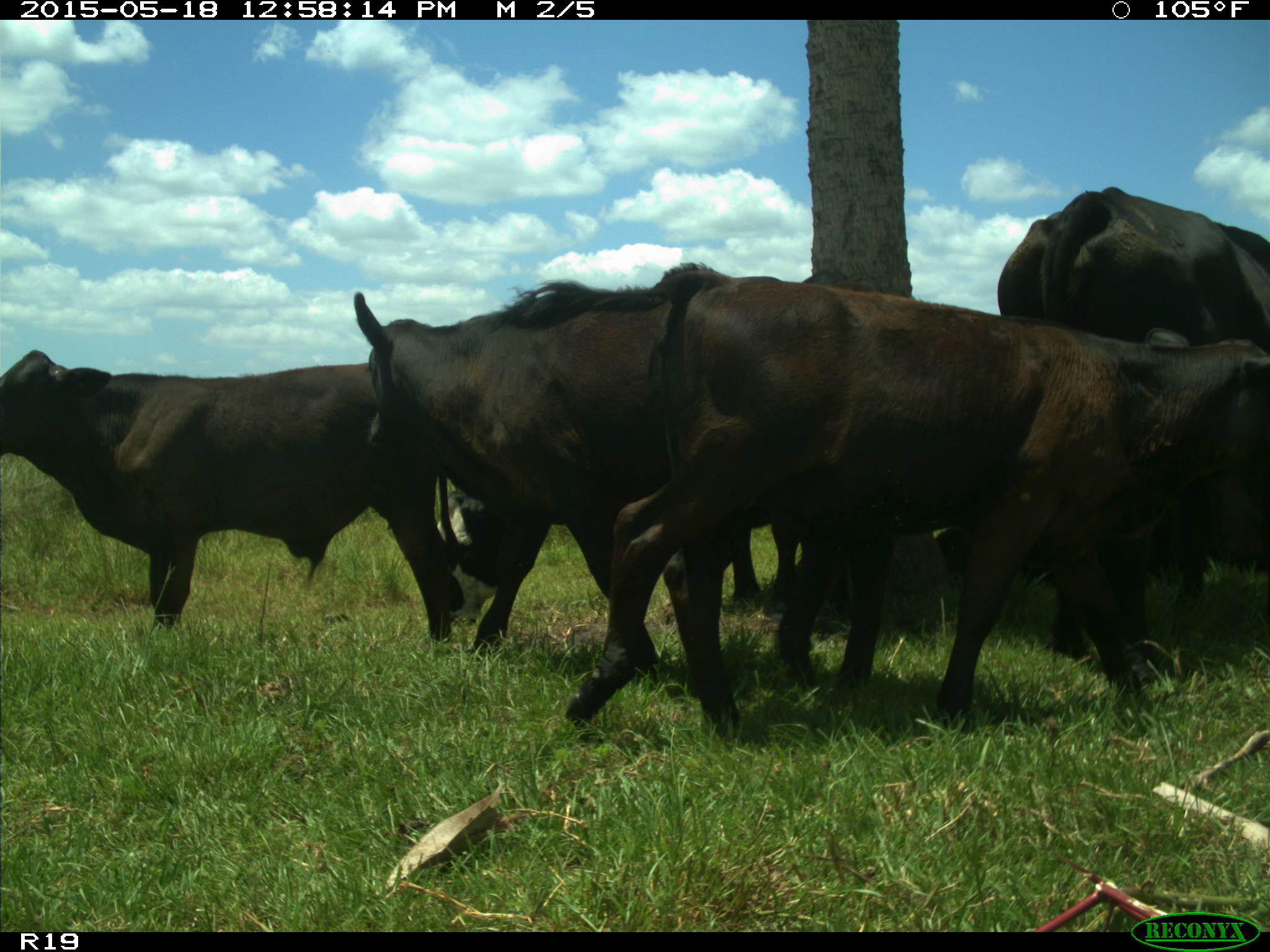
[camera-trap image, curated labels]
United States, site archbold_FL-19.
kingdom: Animalia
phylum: Chordata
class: Mammalia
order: Artiodactyla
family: Bovidae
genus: Bos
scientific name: Bos taurus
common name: domestic cow